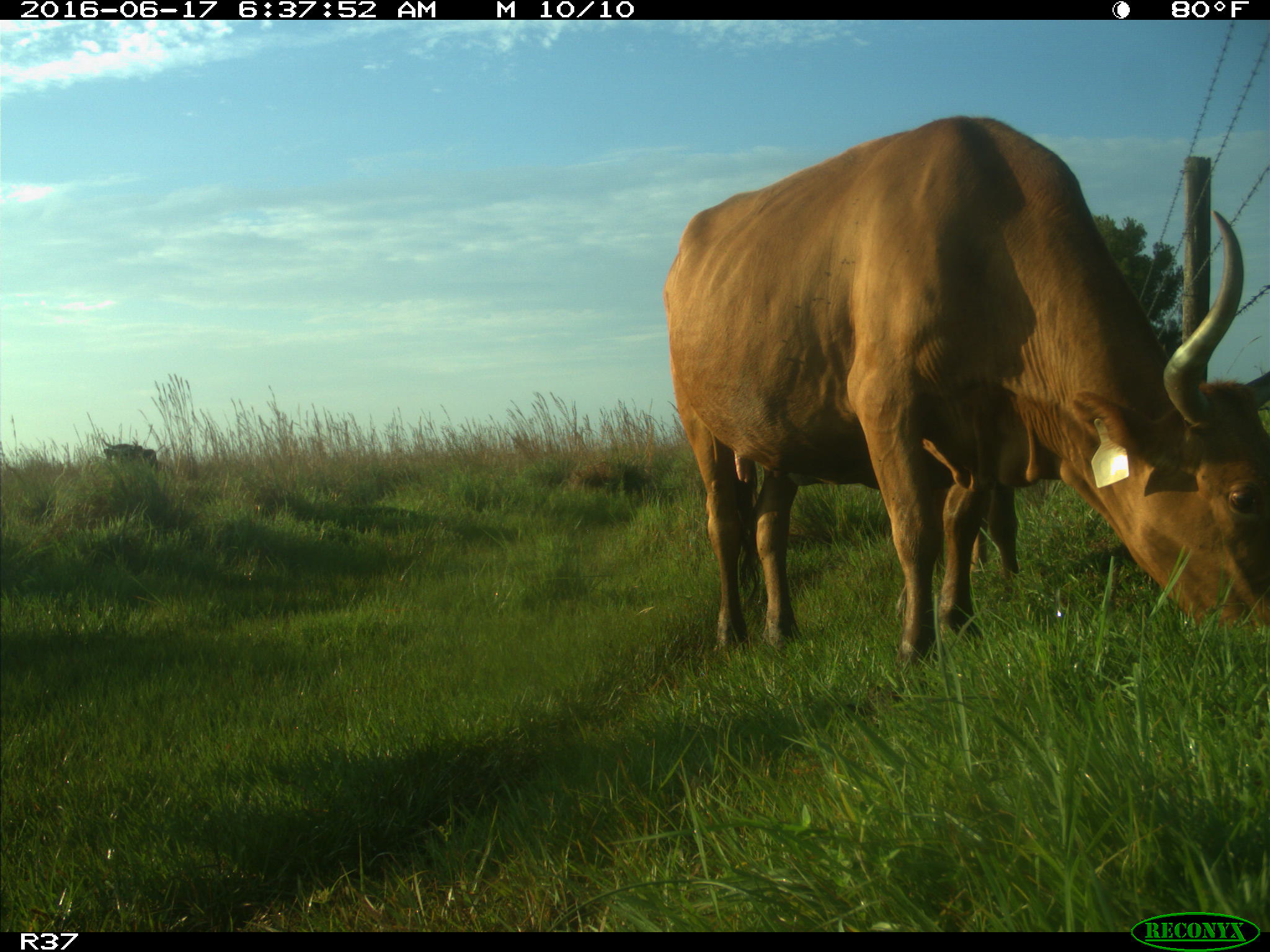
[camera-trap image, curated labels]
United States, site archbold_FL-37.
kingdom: Animalia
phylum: Chordata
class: Mammalia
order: Artiodactyla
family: Bovidae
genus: Bos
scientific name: Bos taurus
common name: domestic cow